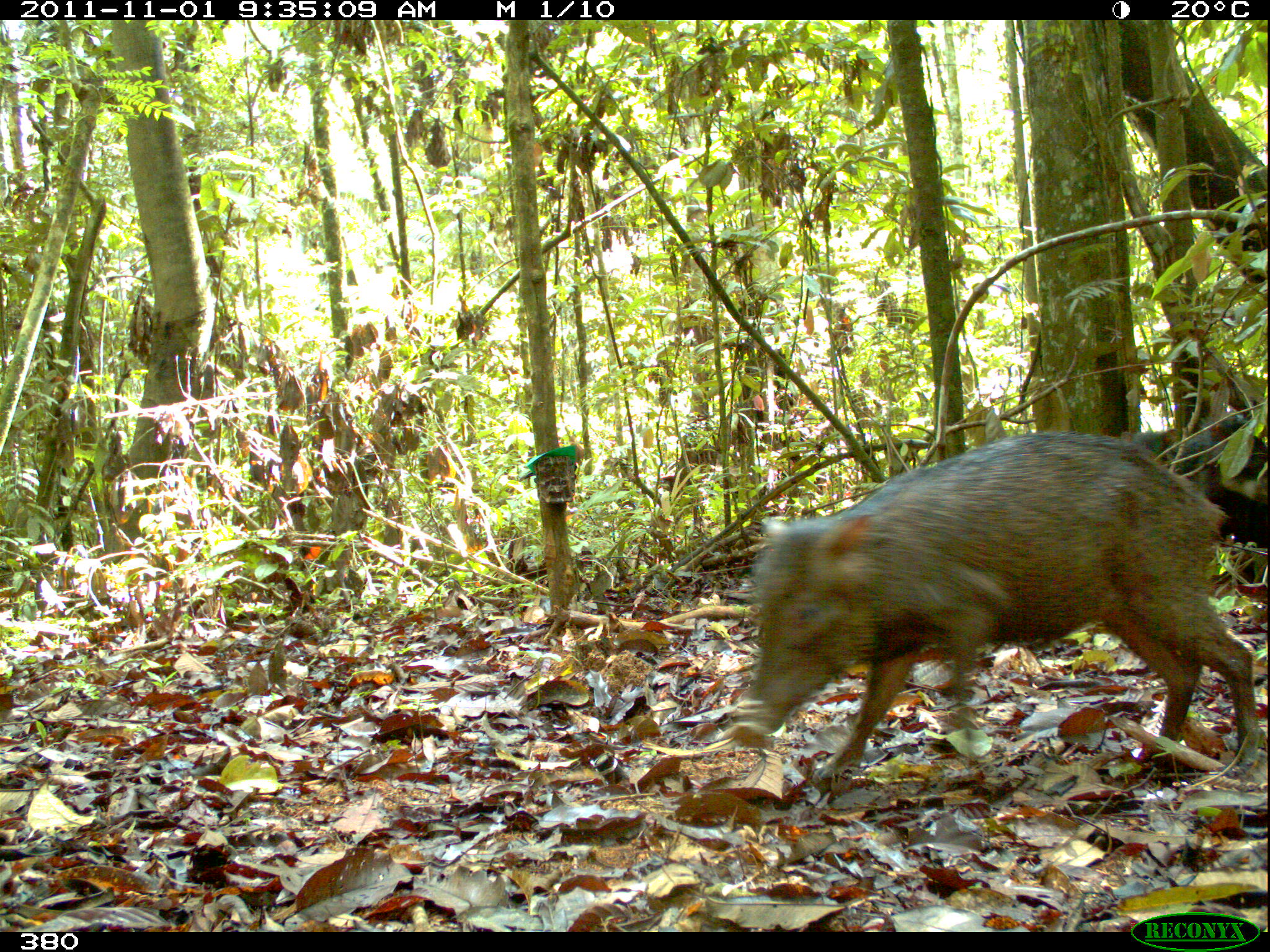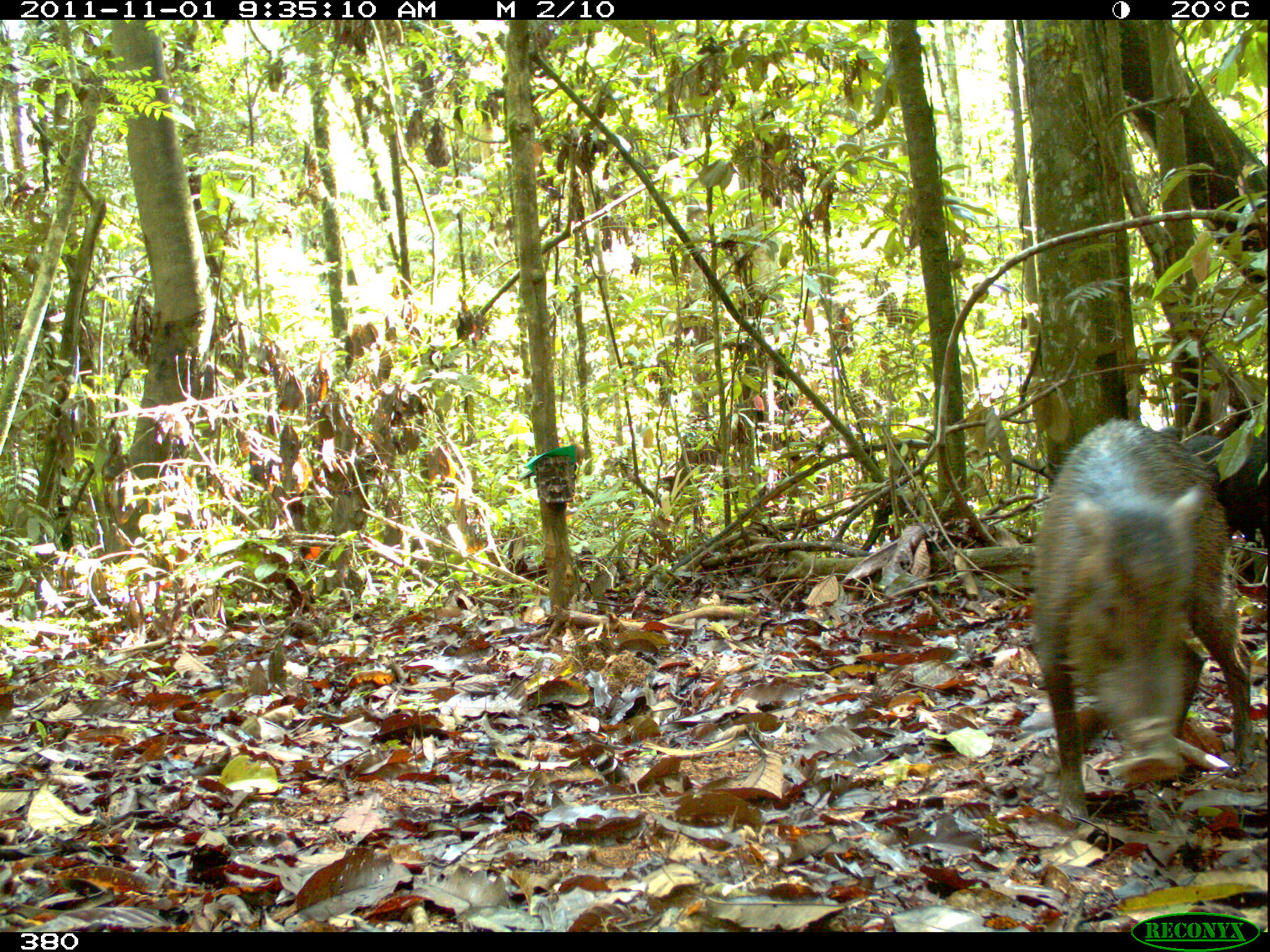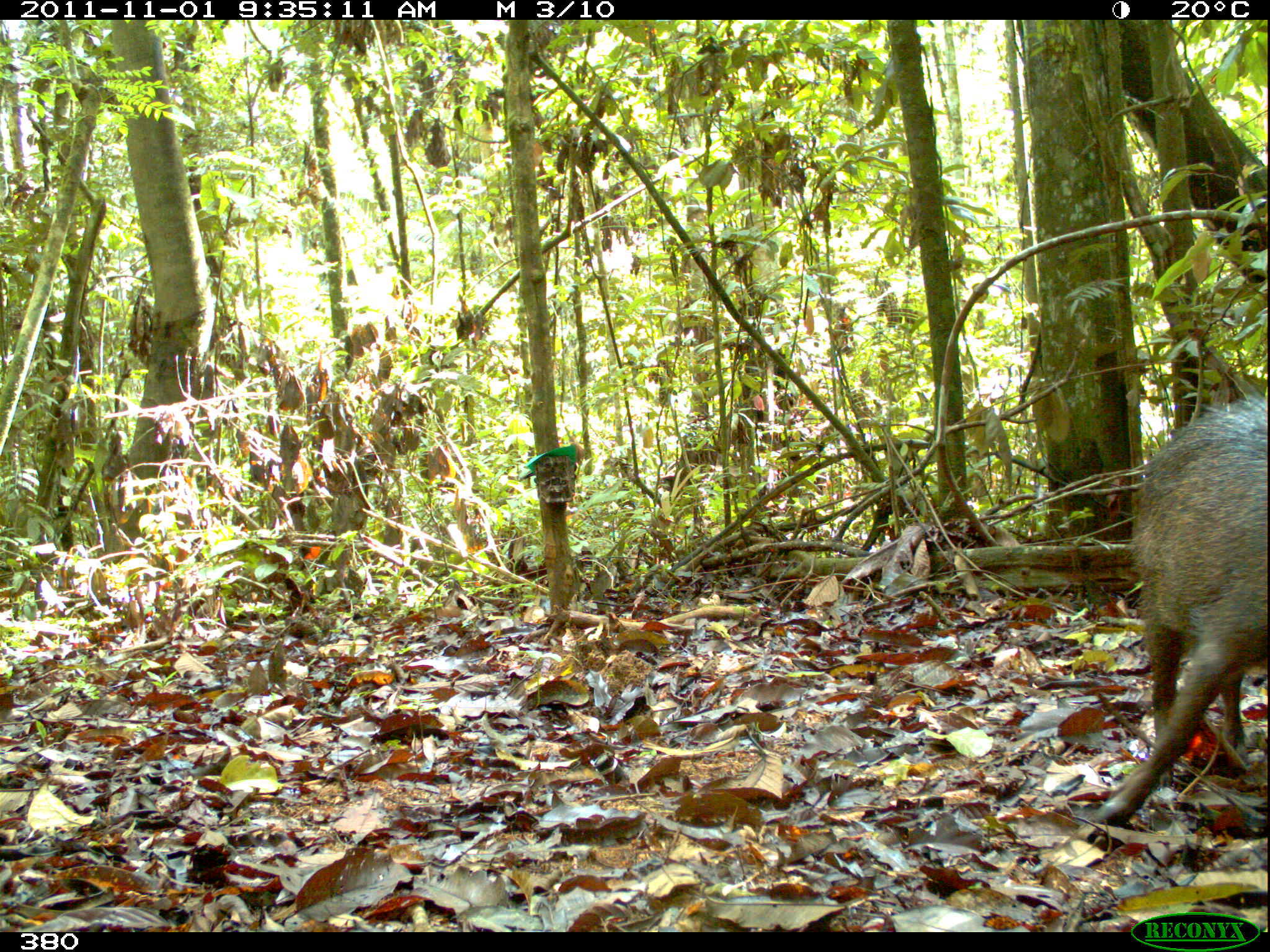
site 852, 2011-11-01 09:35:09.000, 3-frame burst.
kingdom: Animalia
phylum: Chordata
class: Mammalia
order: Artiodactyla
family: Tayassuidae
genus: Tayassu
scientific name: Tayassu pecari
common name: white-lipped peccary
Tayassu pecari (white-lipped peccary).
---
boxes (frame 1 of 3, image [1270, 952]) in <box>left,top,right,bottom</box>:
tayassu pecari: <box>724,431,1260,792</box>; <box>1129,411,1268,588</box>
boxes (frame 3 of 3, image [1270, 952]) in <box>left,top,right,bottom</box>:
tayassu pecari: <box>1086,395,1268,825</box>